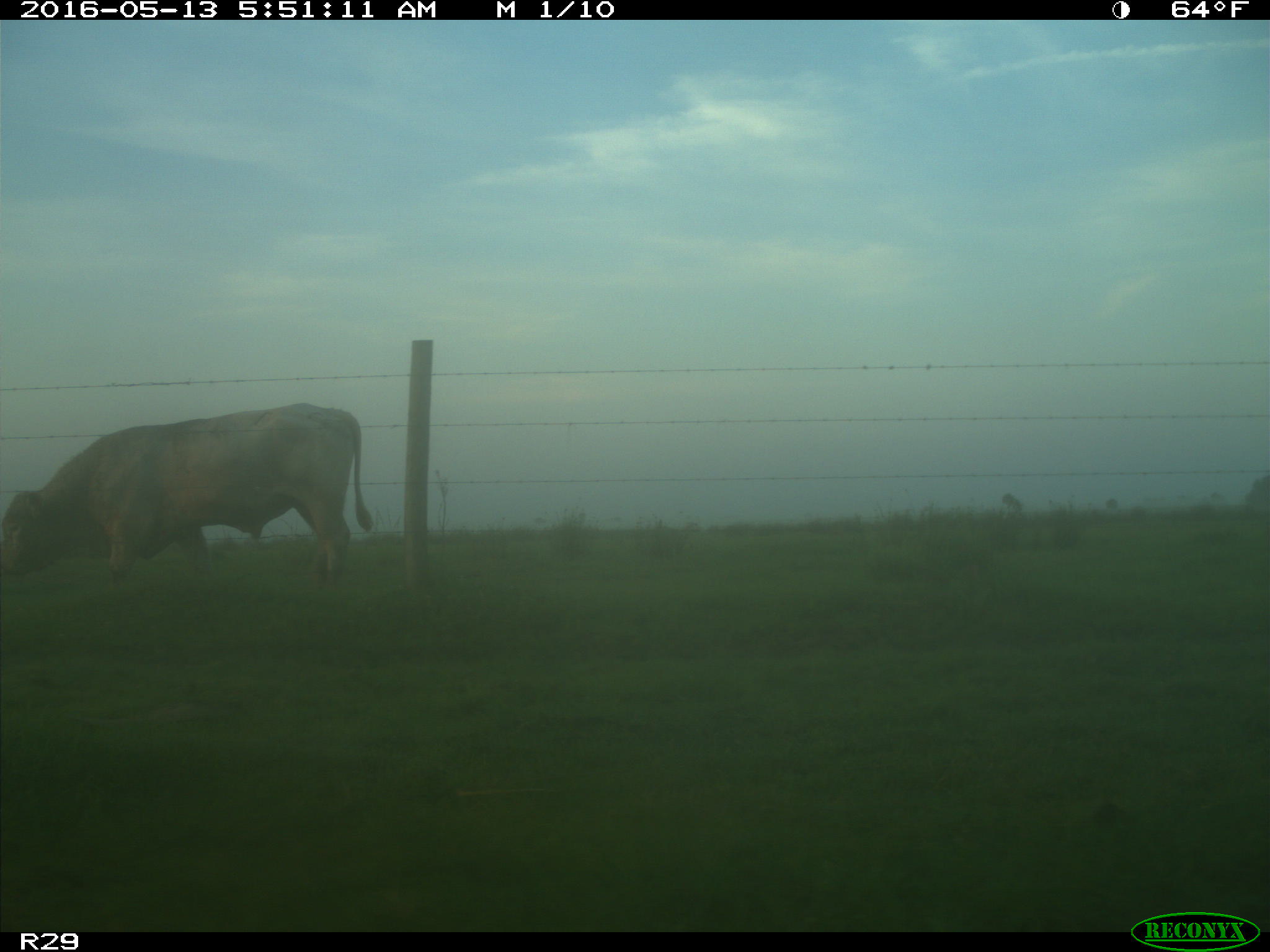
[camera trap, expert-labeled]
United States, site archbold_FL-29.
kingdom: Animalia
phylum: Chordata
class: Mammalia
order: Artiodactyla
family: Bovidae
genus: Bos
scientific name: Bos taurus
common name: domestic cow